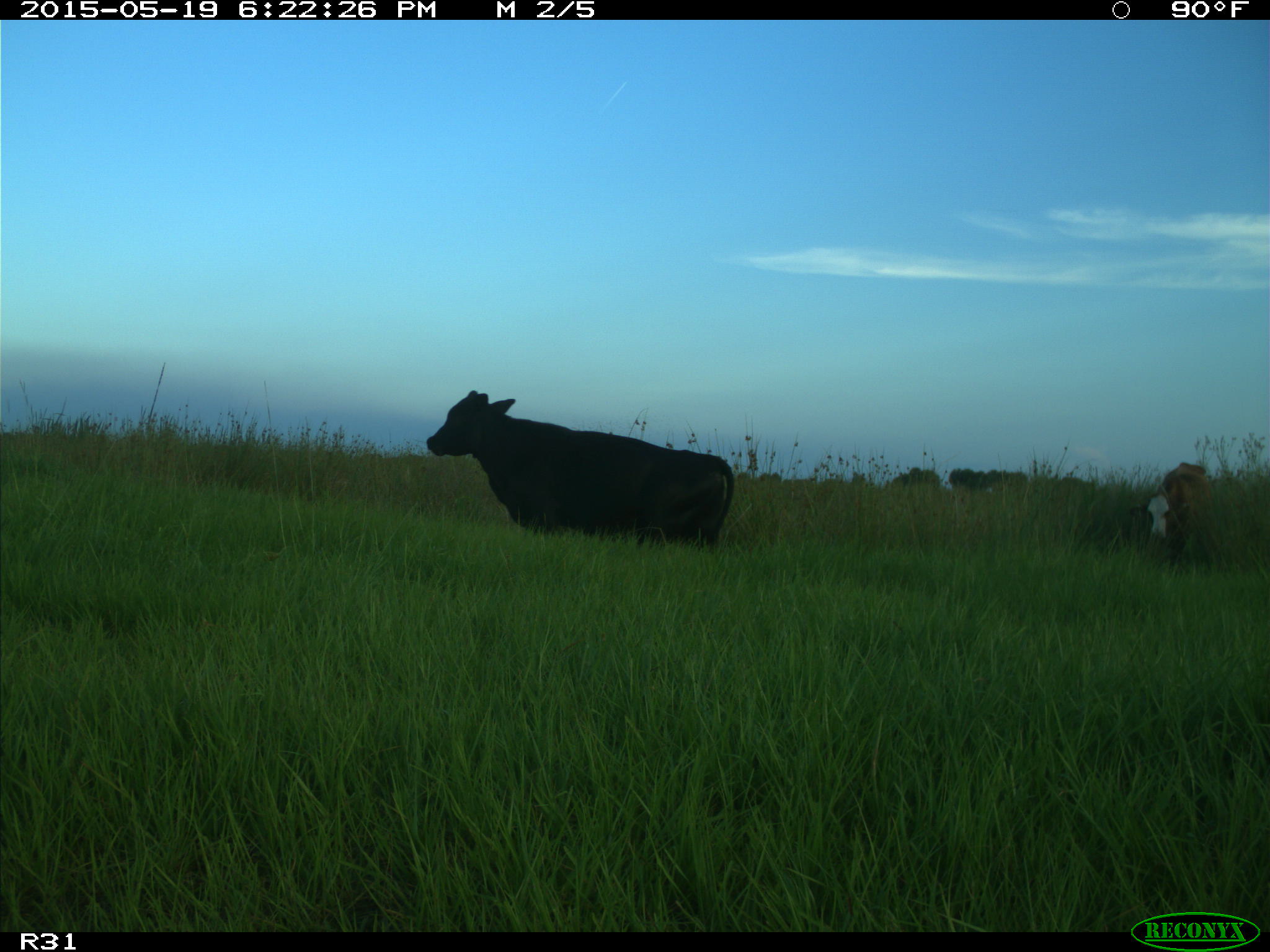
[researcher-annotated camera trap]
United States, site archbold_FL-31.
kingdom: Animalia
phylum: Chordata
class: Mammalia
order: Artiodactyla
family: Bovidae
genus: Bos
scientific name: Bos taurus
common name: domestic cow